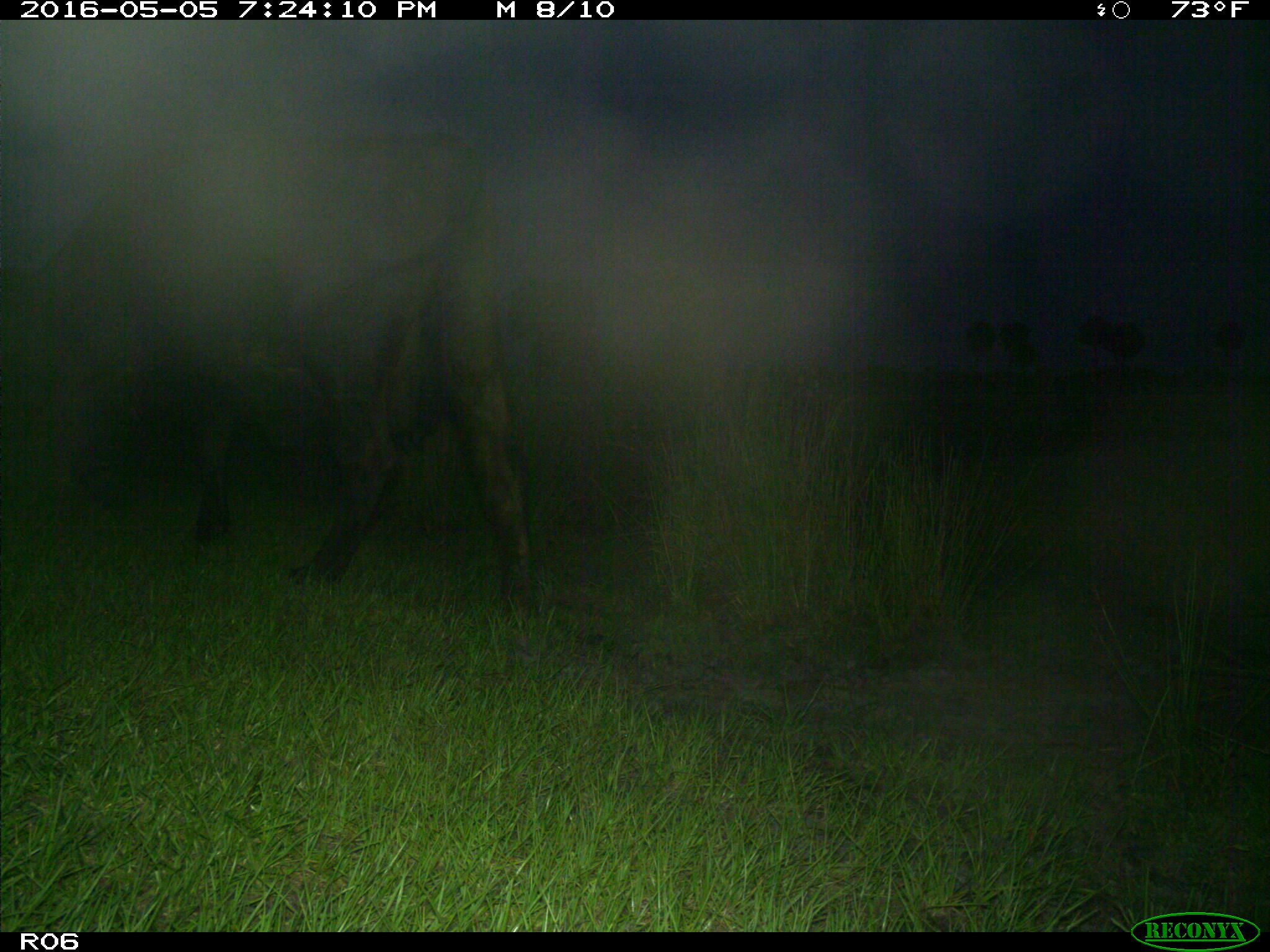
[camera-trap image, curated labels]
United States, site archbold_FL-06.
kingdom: Animalia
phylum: Chordata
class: Mammalia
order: Artiodactyla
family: Bovidae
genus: Bos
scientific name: Bos taurus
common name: domestic cow